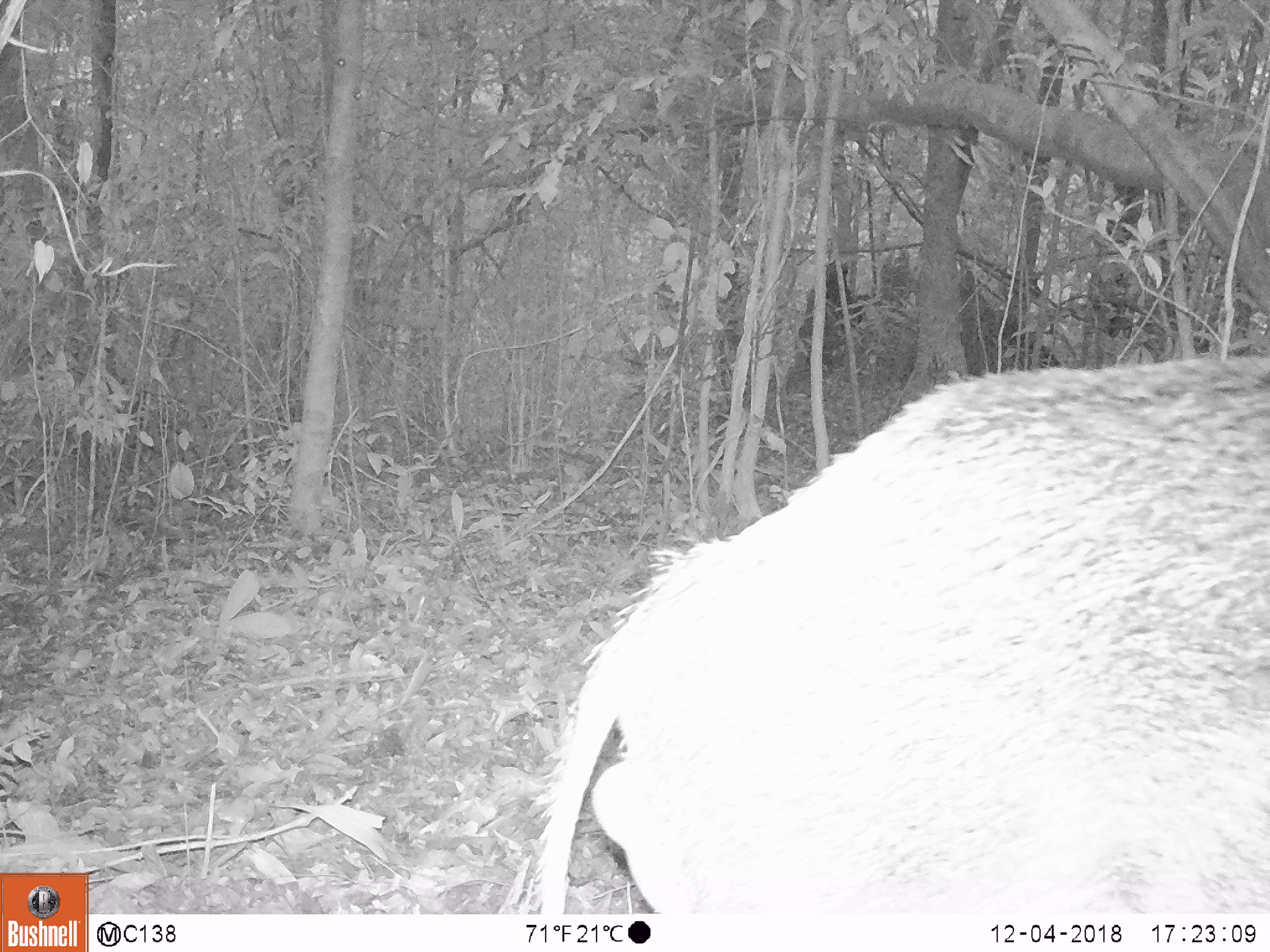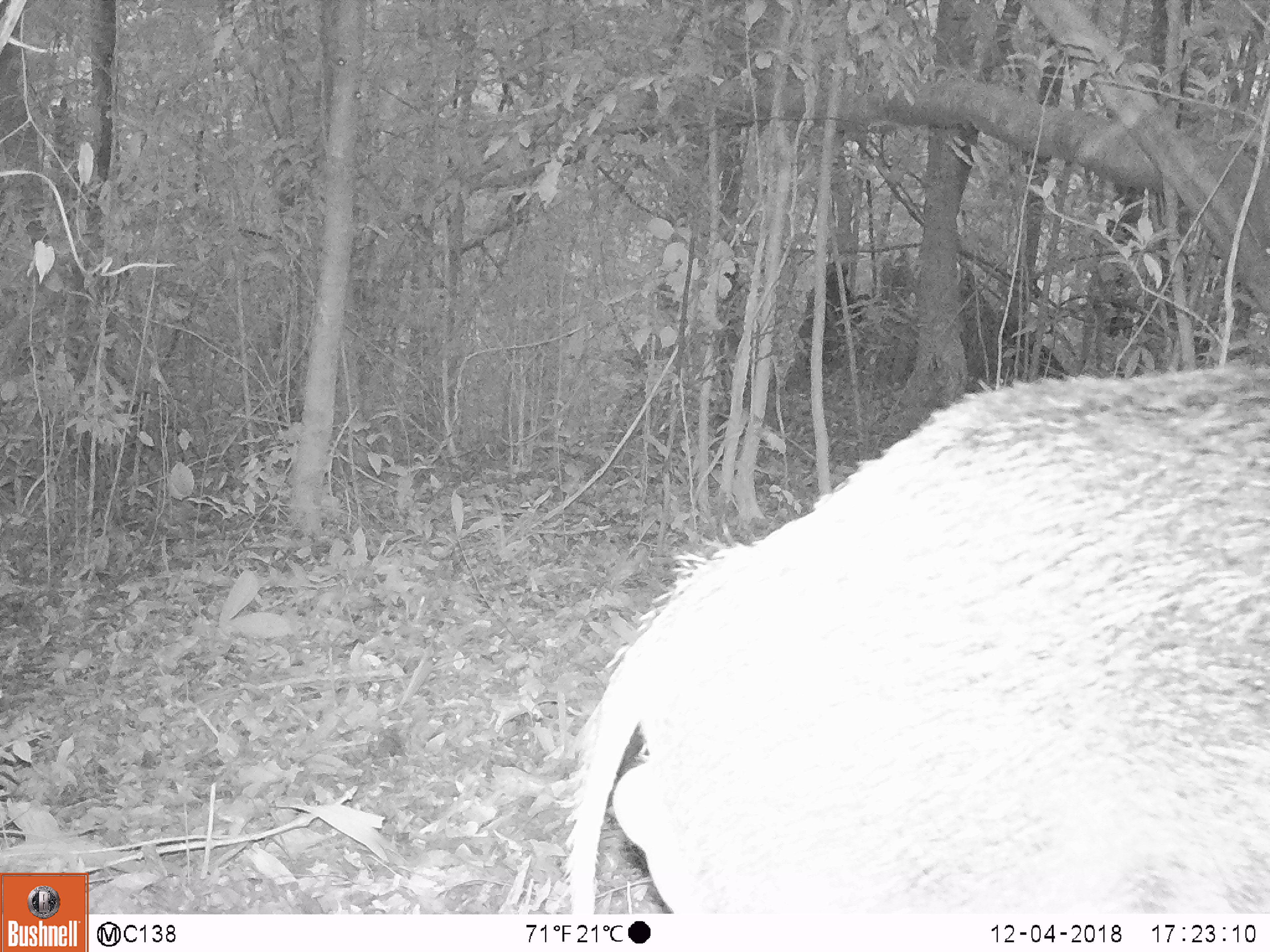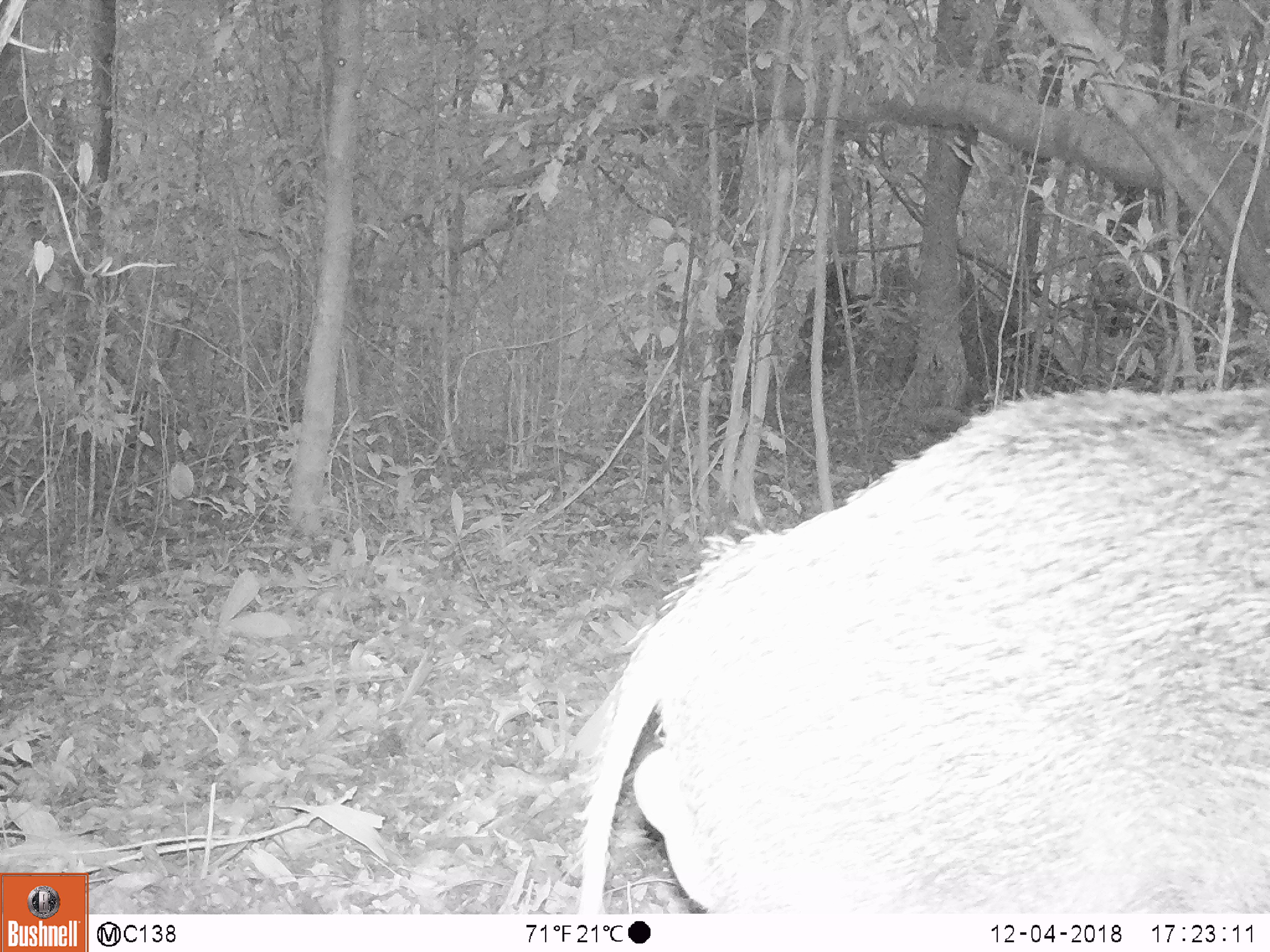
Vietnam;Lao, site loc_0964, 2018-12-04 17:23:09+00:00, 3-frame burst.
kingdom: Animalia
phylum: Chordata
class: Mammalia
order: Artiodactyla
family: Suidae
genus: Sus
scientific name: Sus scrofa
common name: eurasian wild pig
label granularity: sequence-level